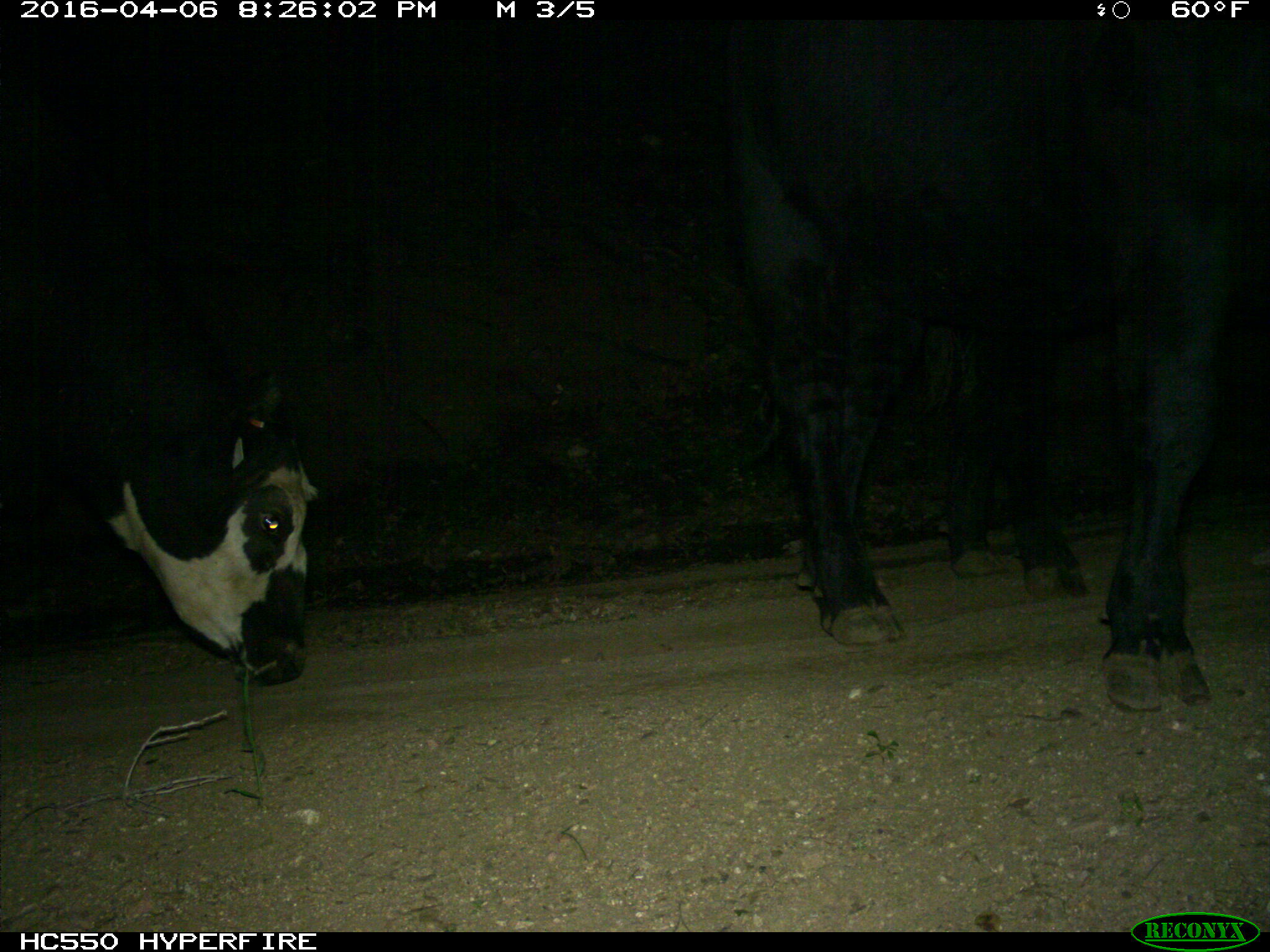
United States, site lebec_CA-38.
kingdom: Animalia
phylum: Chordata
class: Mammalia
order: Artiodactyla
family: Bovidae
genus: Bos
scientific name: Bos taurus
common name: domestic cow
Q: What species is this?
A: Bos taurus (domestic cow).